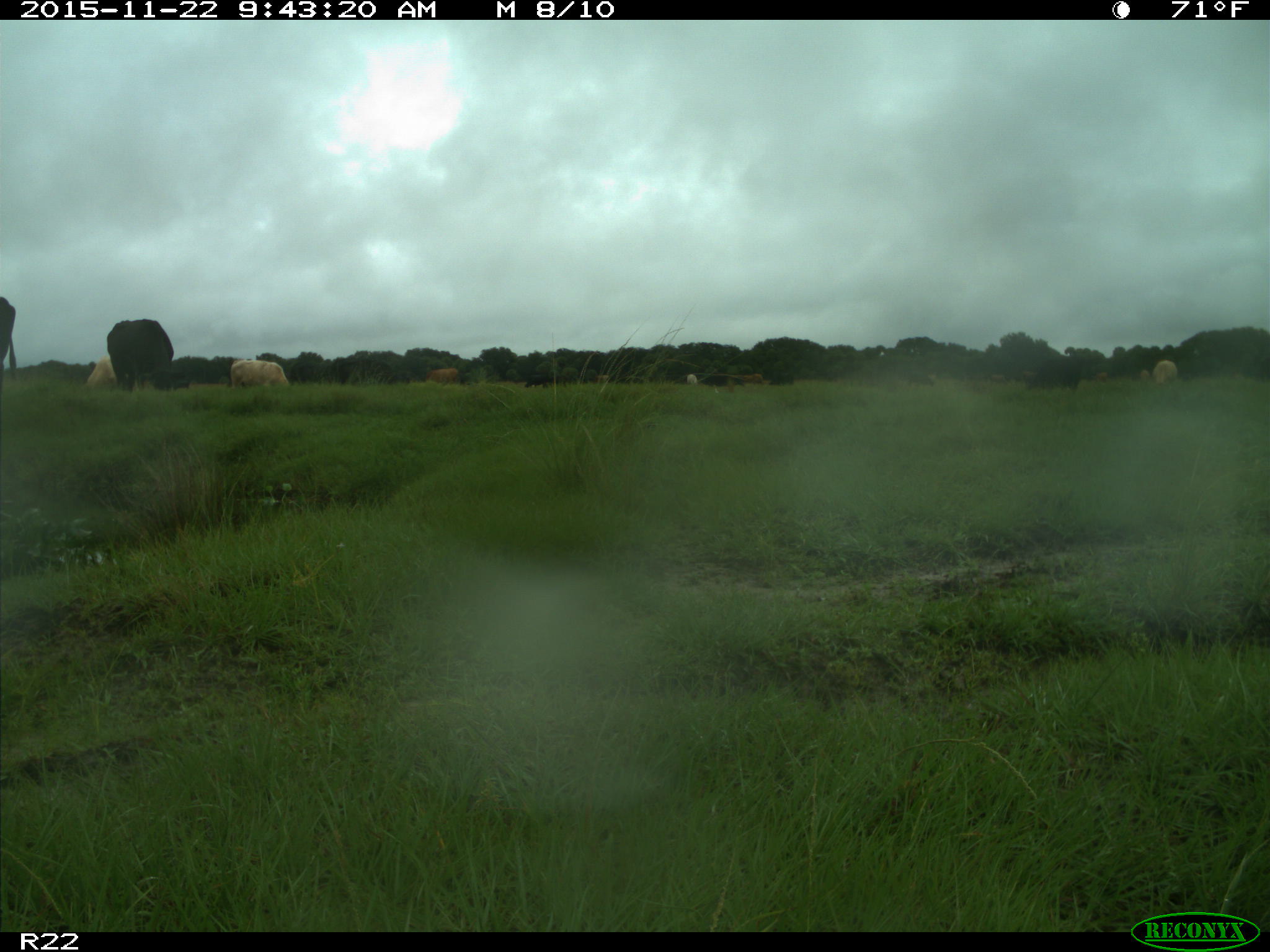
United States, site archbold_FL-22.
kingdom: Animalia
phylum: Chordata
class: Mammalia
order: Artiodactyla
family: Bovidae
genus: Bos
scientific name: Bos taurus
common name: domestic cow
Bos taurus (domestic cow).